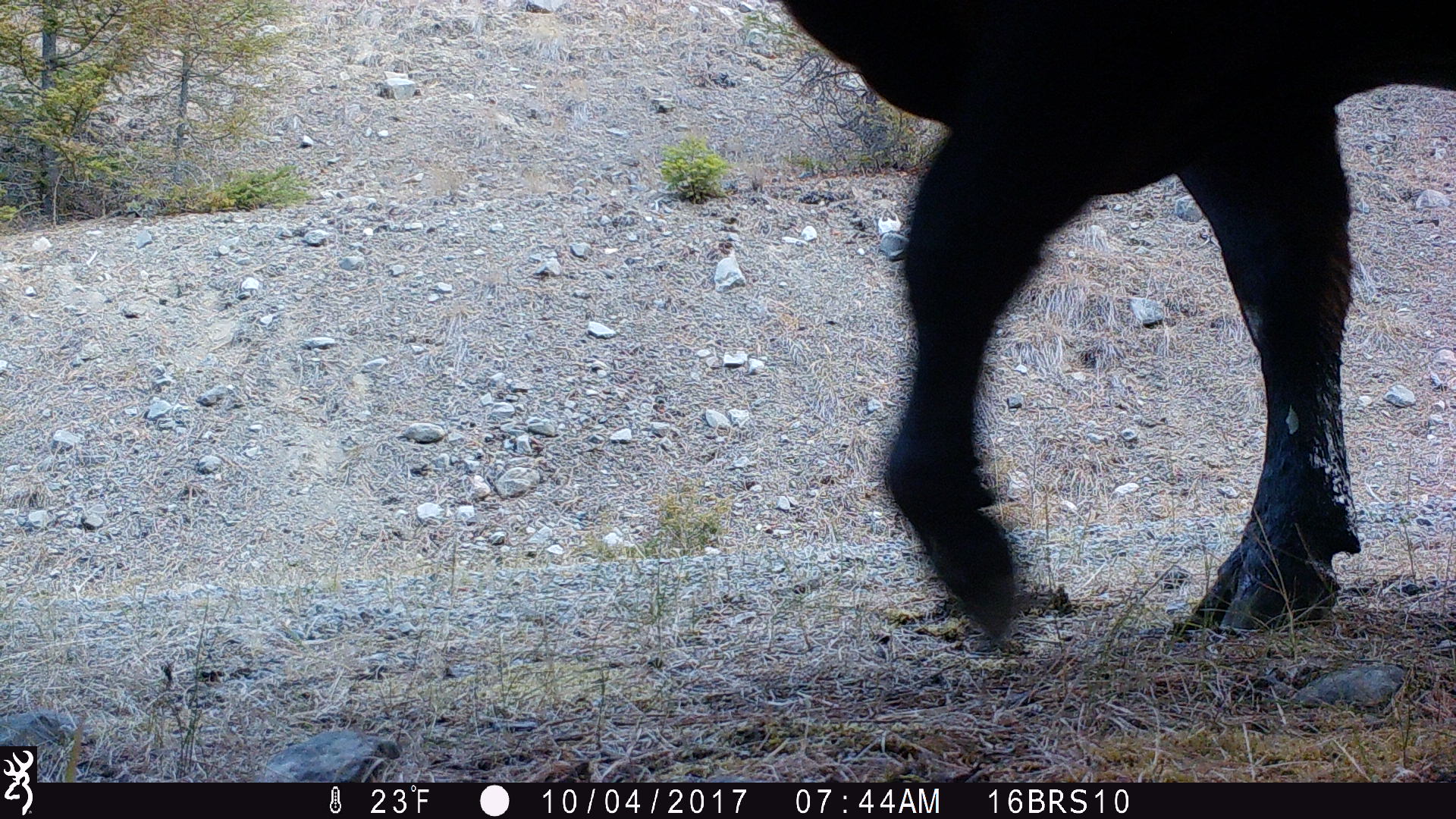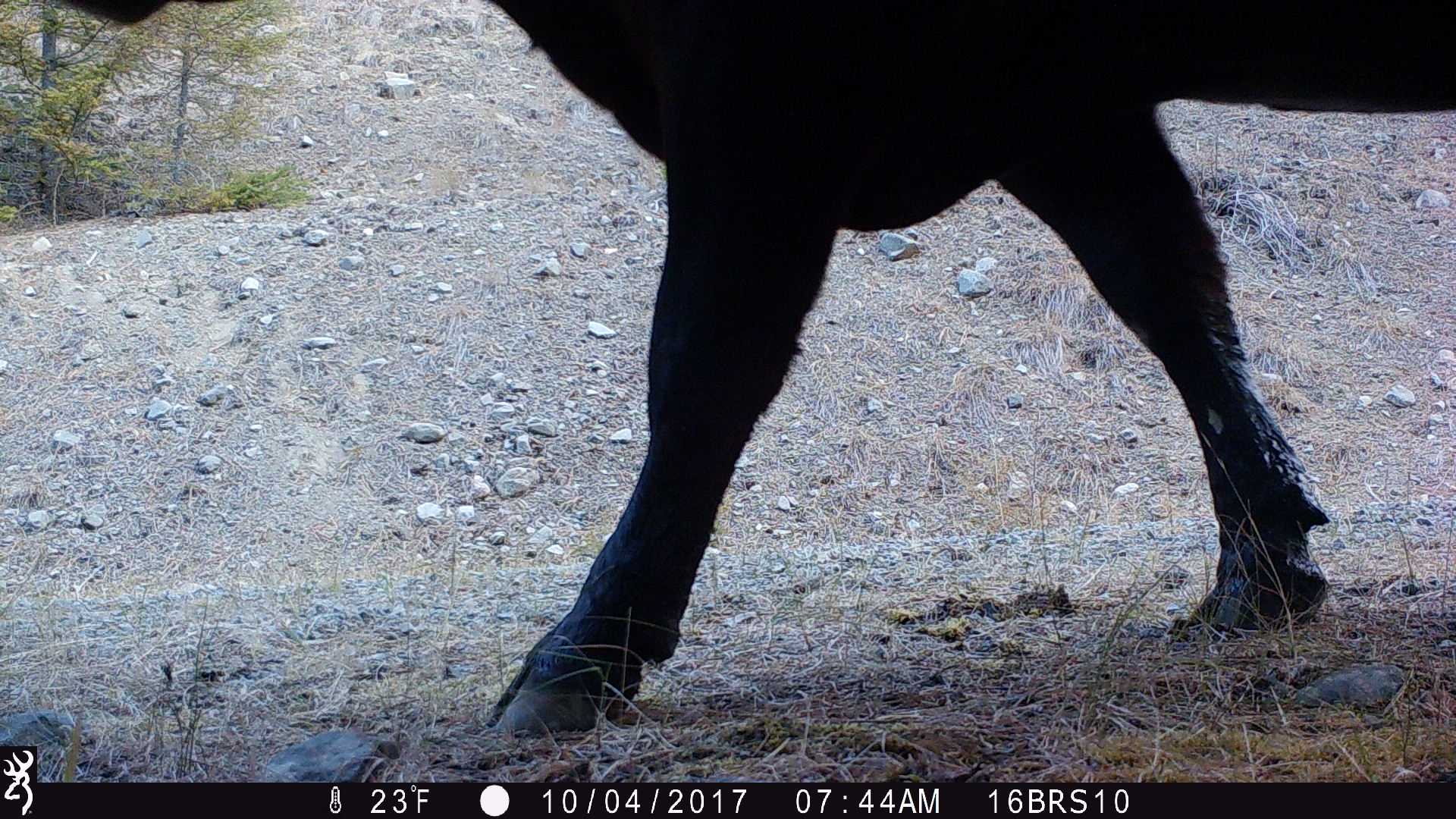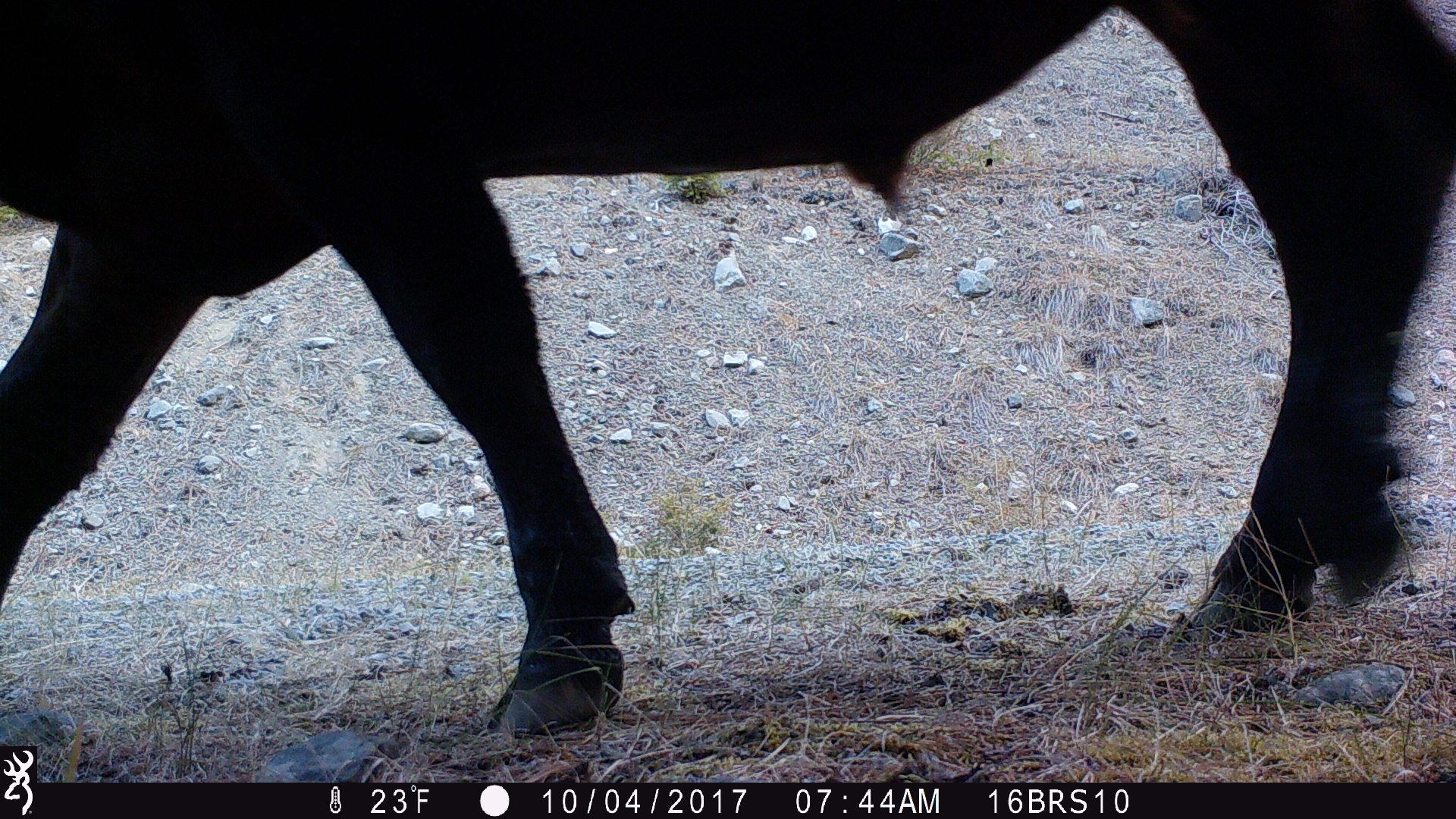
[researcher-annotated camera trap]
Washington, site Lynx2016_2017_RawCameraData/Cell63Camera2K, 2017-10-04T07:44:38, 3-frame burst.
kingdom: Animalia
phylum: Chordata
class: Mammalia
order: Artiodactyla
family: Bovidae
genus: Bos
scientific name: Bos taurus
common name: domestic cattle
Domestic cattle (Bos taurus). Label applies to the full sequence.